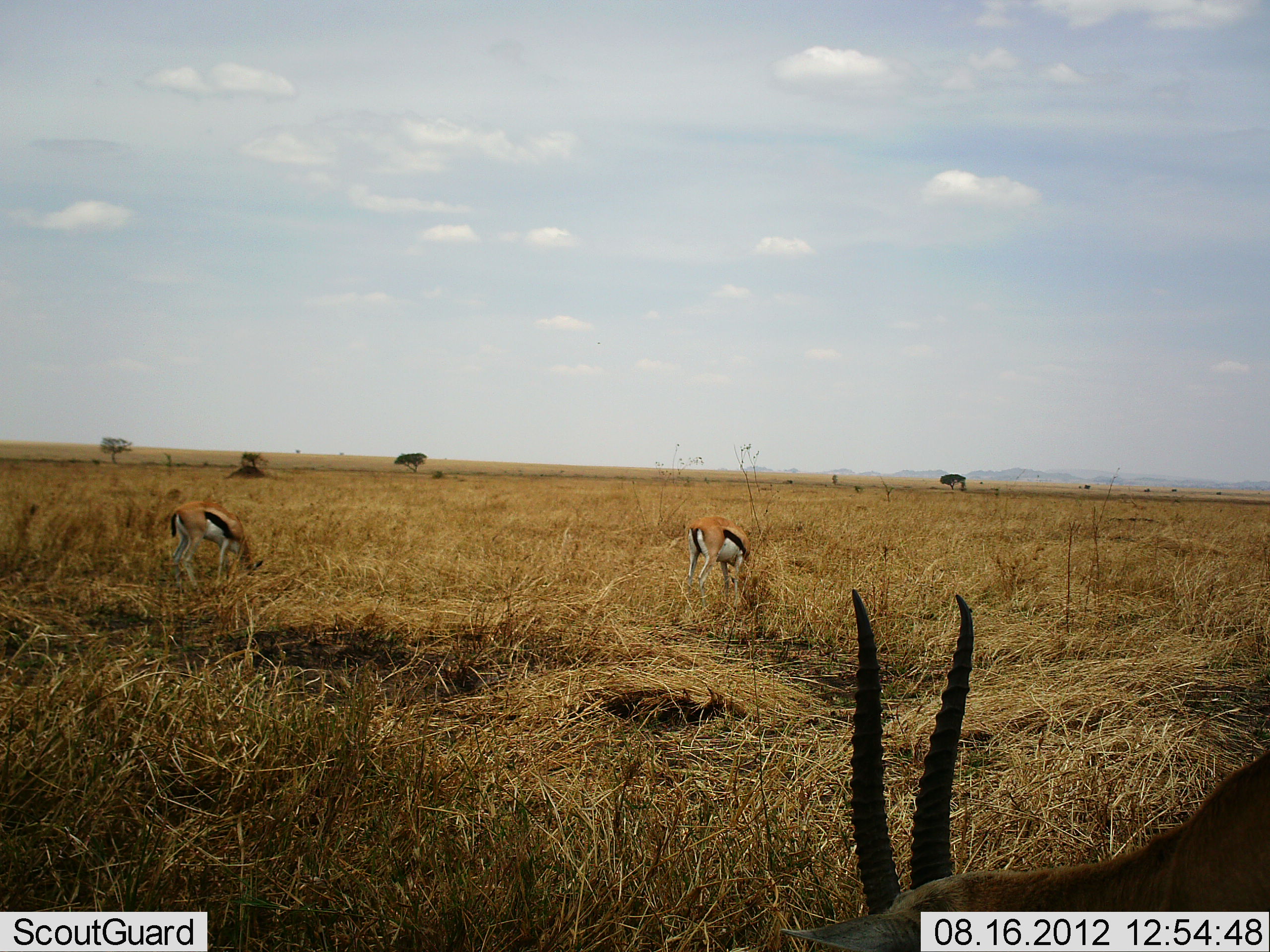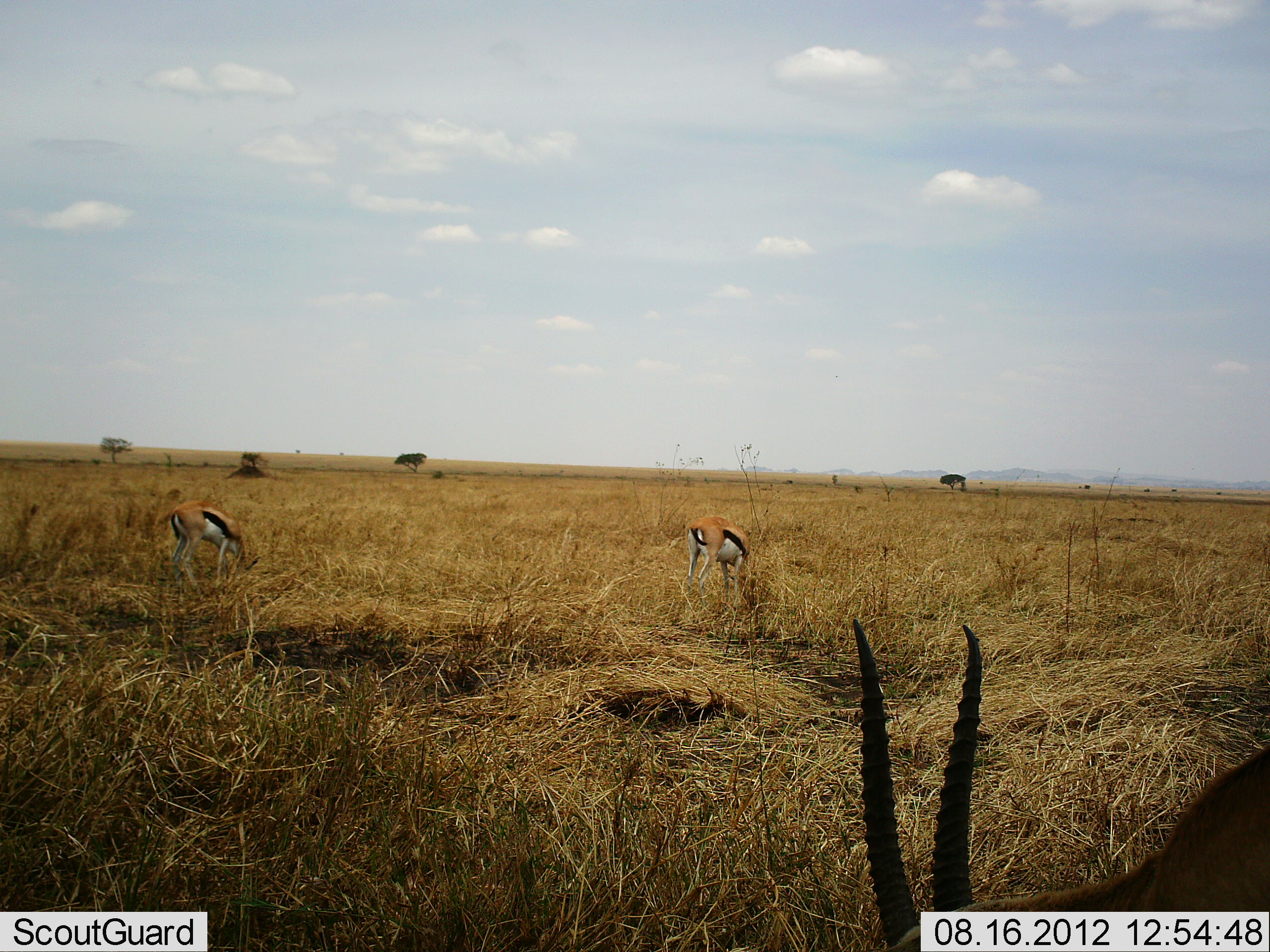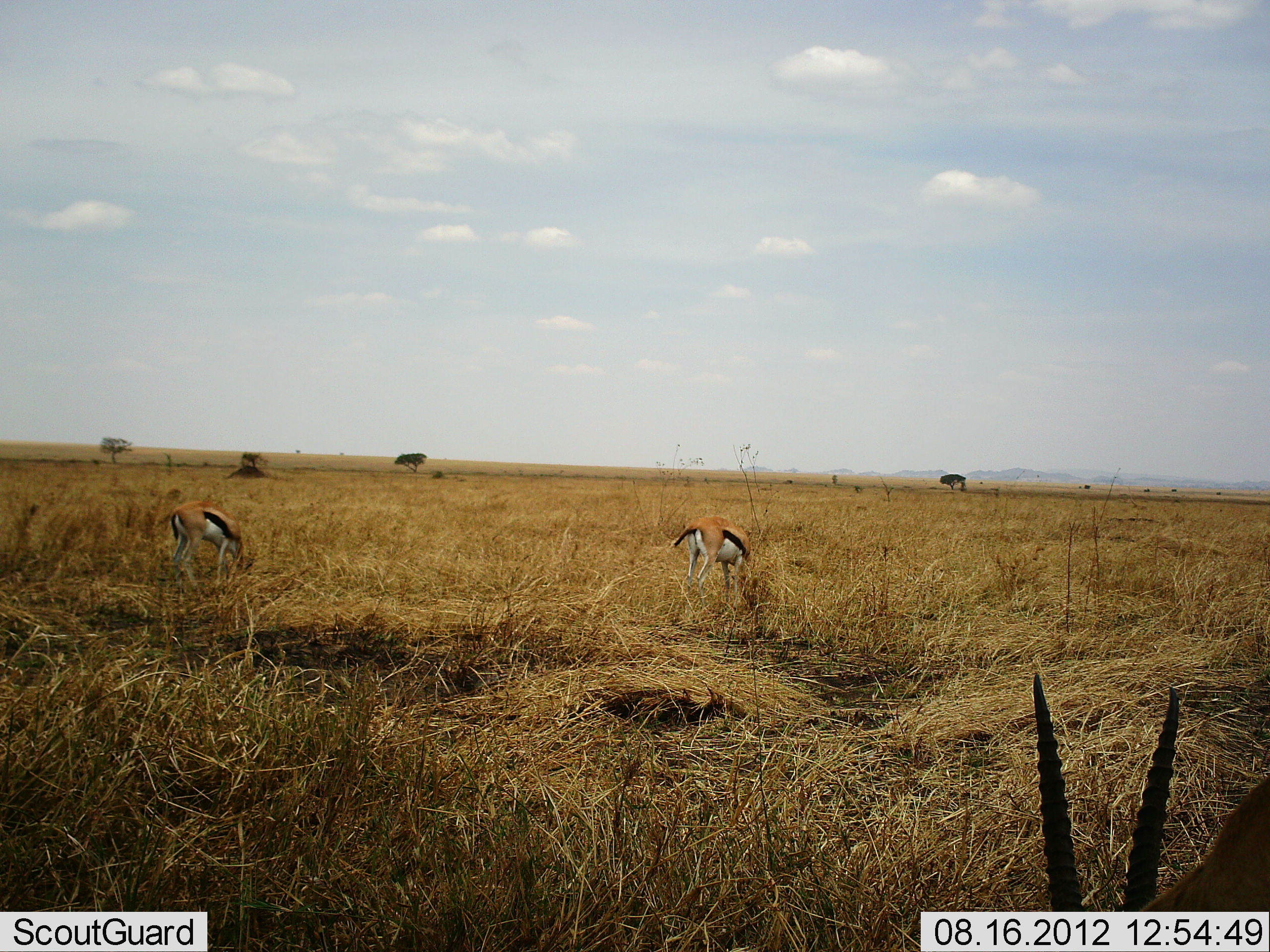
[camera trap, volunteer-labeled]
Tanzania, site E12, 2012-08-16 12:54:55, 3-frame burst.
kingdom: Animalia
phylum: Chordata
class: Mammalia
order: Artiodactyla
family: Bovidae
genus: Eudorcas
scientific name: Eudorcas thomsonii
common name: thomson's gazelle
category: gazellethomsons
Gazellethomsons (thomson's gazelle) (Eudorcas thomsonii), count 3. Behavior (volunteer vote fractions): standing 30%, resting 0%, moving 0%, interacting 0%. Young present (vote fraction): 0%. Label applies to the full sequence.